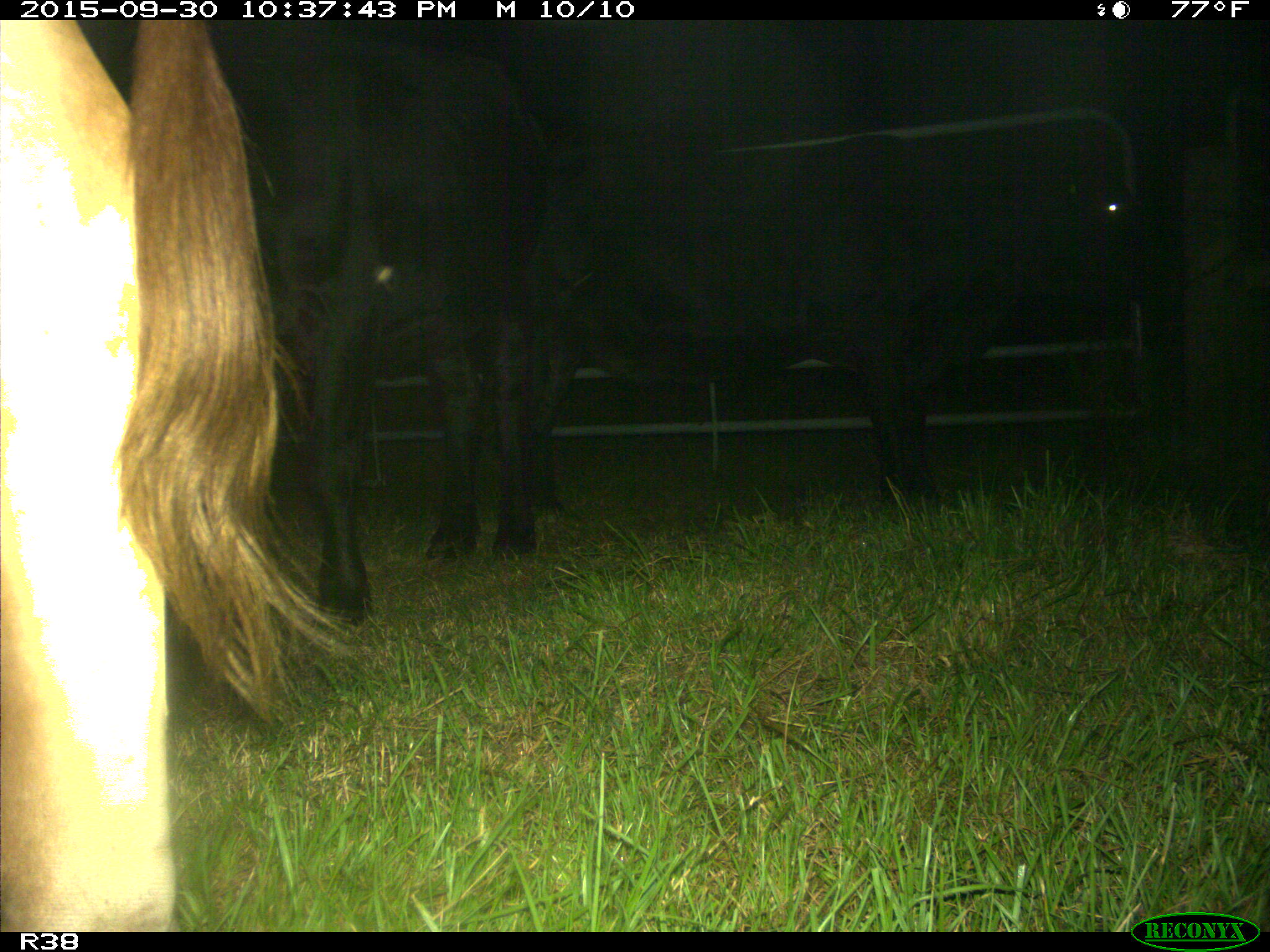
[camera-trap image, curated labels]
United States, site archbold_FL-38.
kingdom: Animalia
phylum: Chordata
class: Mammalia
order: Artiodactyla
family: Bovidae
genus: Bos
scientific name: Bos taurus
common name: domestic cow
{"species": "Bos taurus (domestic cow)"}